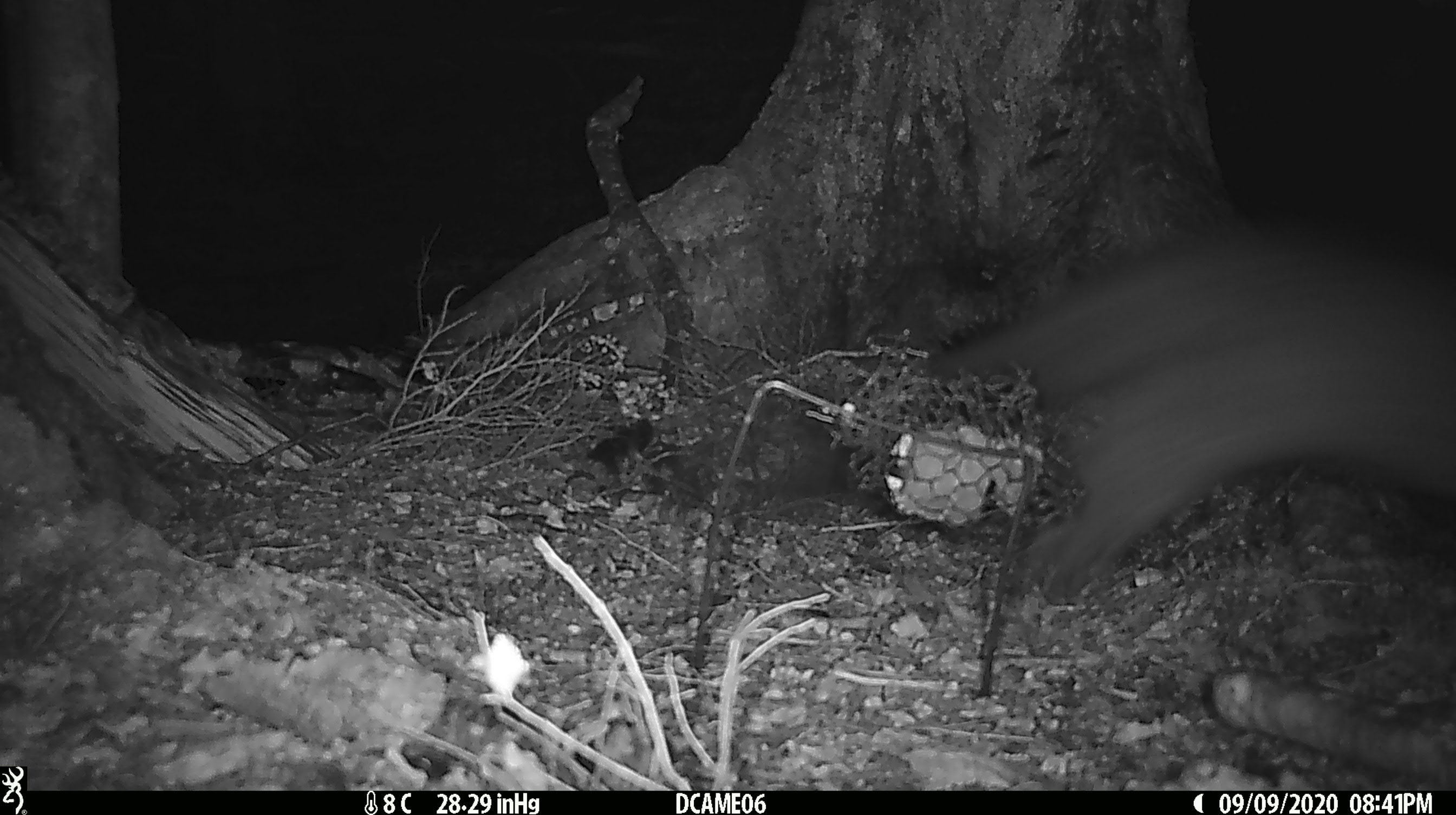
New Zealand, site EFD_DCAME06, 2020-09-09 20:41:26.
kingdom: Animalia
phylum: Chordata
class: Mammalia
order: Diprotodontia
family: Phalangeridae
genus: Trichosurus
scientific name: Trichosurus vulpecula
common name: common brushtail possum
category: possum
Possum (common brushtail possum) (Trichosurus vulpecula).